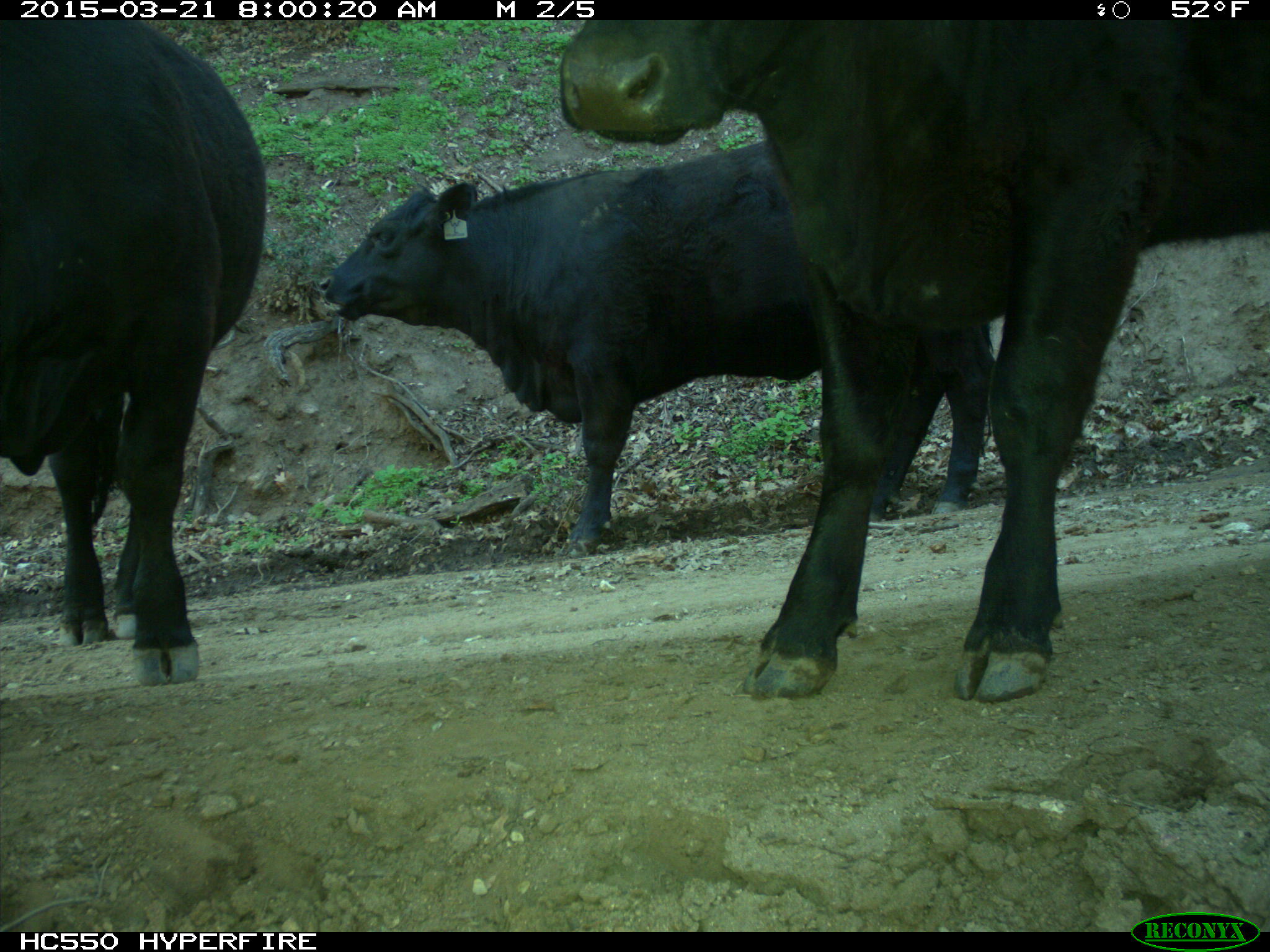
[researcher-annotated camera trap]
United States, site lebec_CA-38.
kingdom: Animalia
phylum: Chordata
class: Mammalia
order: Artiodactyla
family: Bovidae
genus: Bos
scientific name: Bos taurus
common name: domestic cow